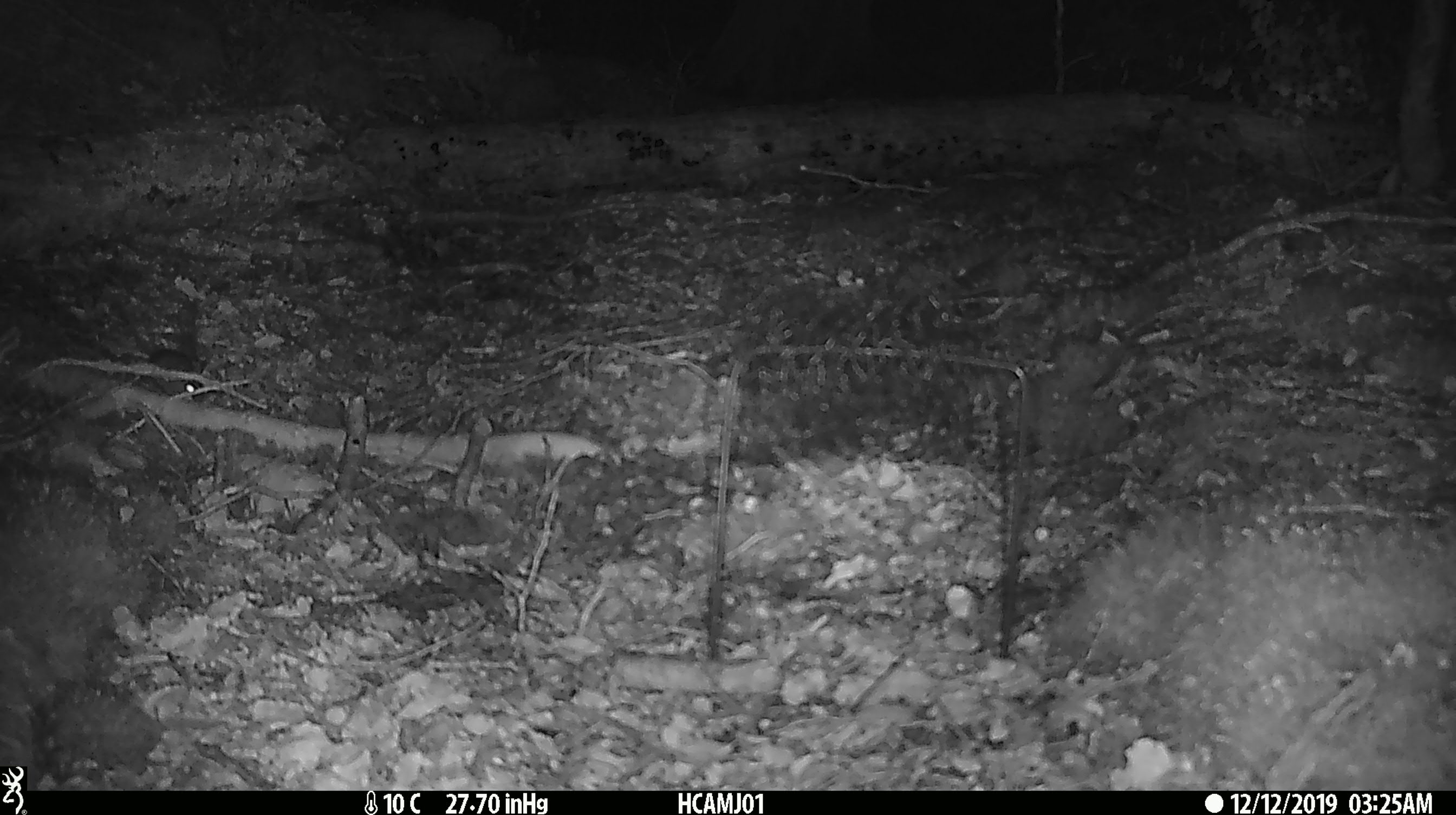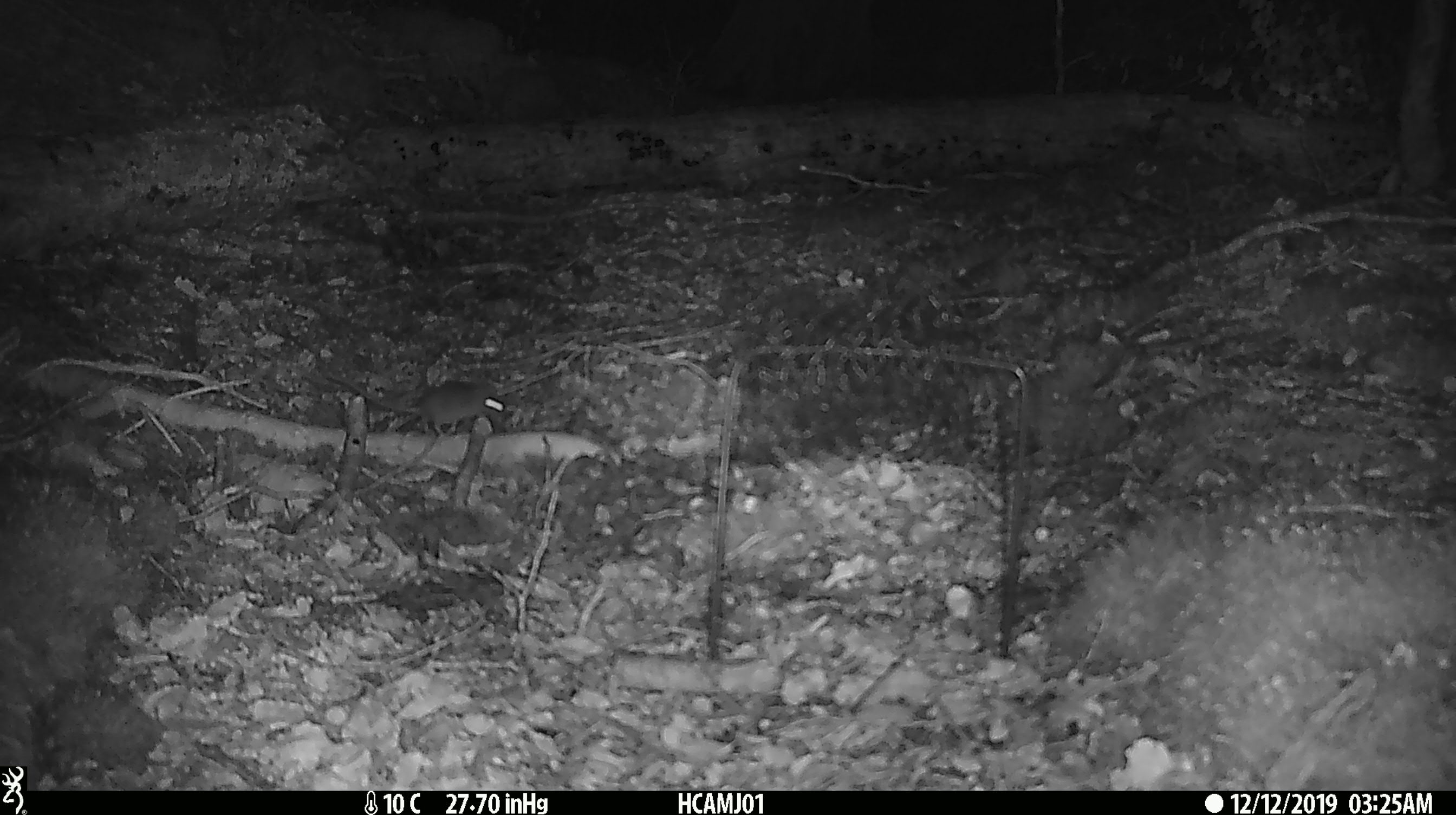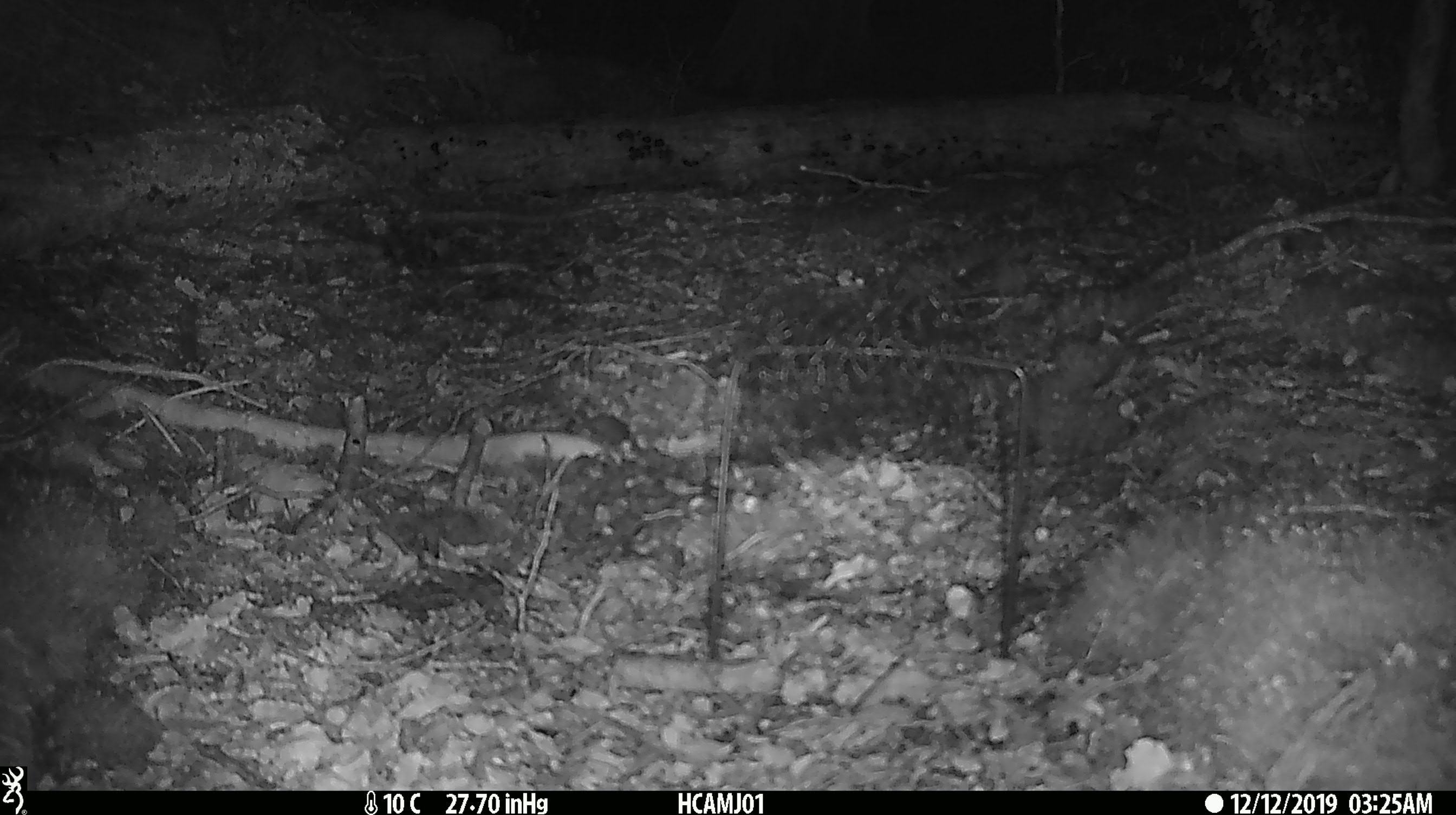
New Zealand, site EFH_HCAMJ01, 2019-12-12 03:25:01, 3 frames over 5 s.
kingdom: Animalia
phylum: Chordata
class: Mammalia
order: Rodentia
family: Muridae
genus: Mus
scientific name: Mus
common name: mouse